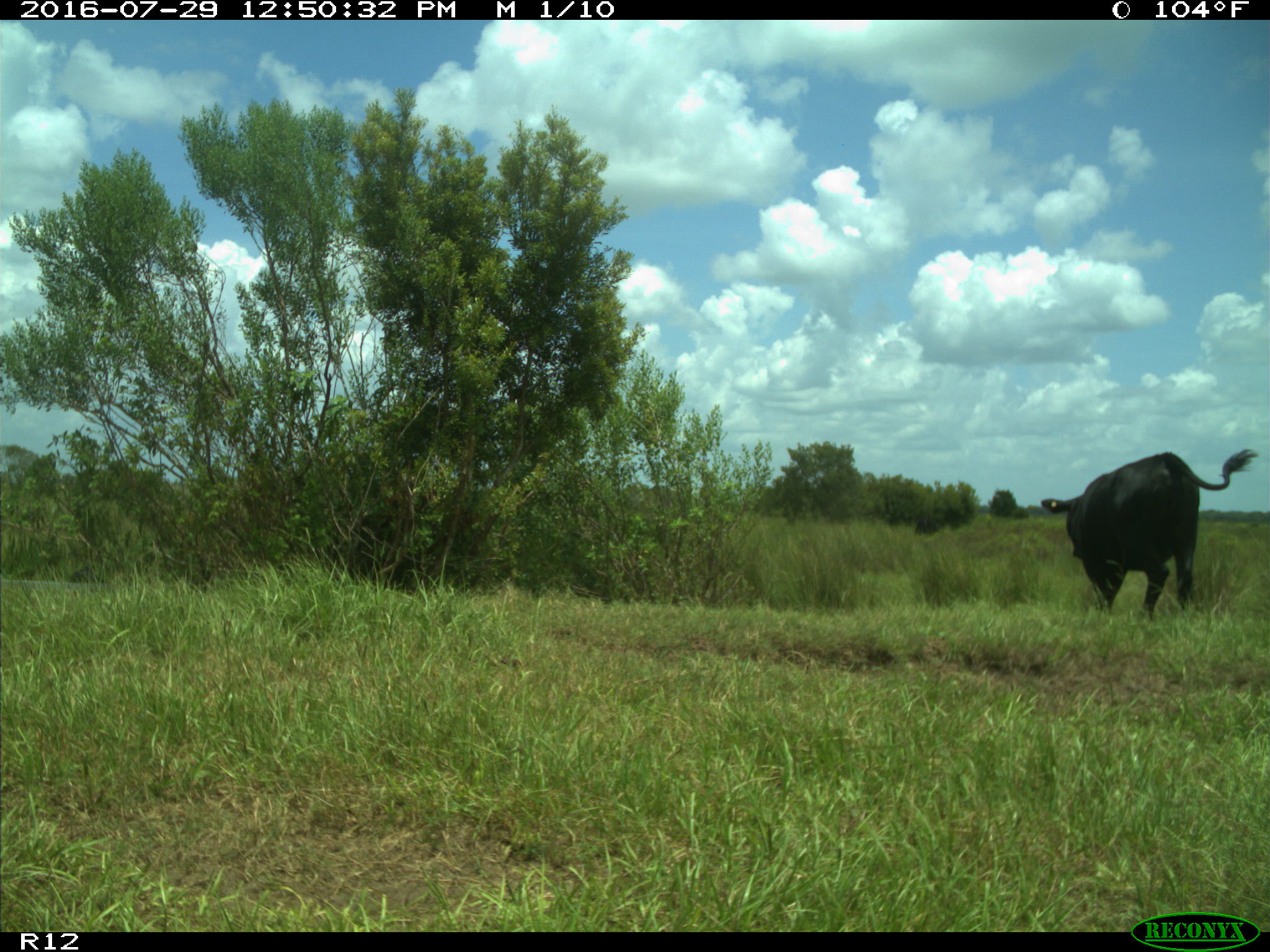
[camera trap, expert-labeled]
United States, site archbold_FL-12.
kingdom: Animalia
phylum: Chordata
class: Mammalia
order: Artiodactyla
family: Bovidae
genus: Bos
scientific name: Bos taurus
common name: domestic cow